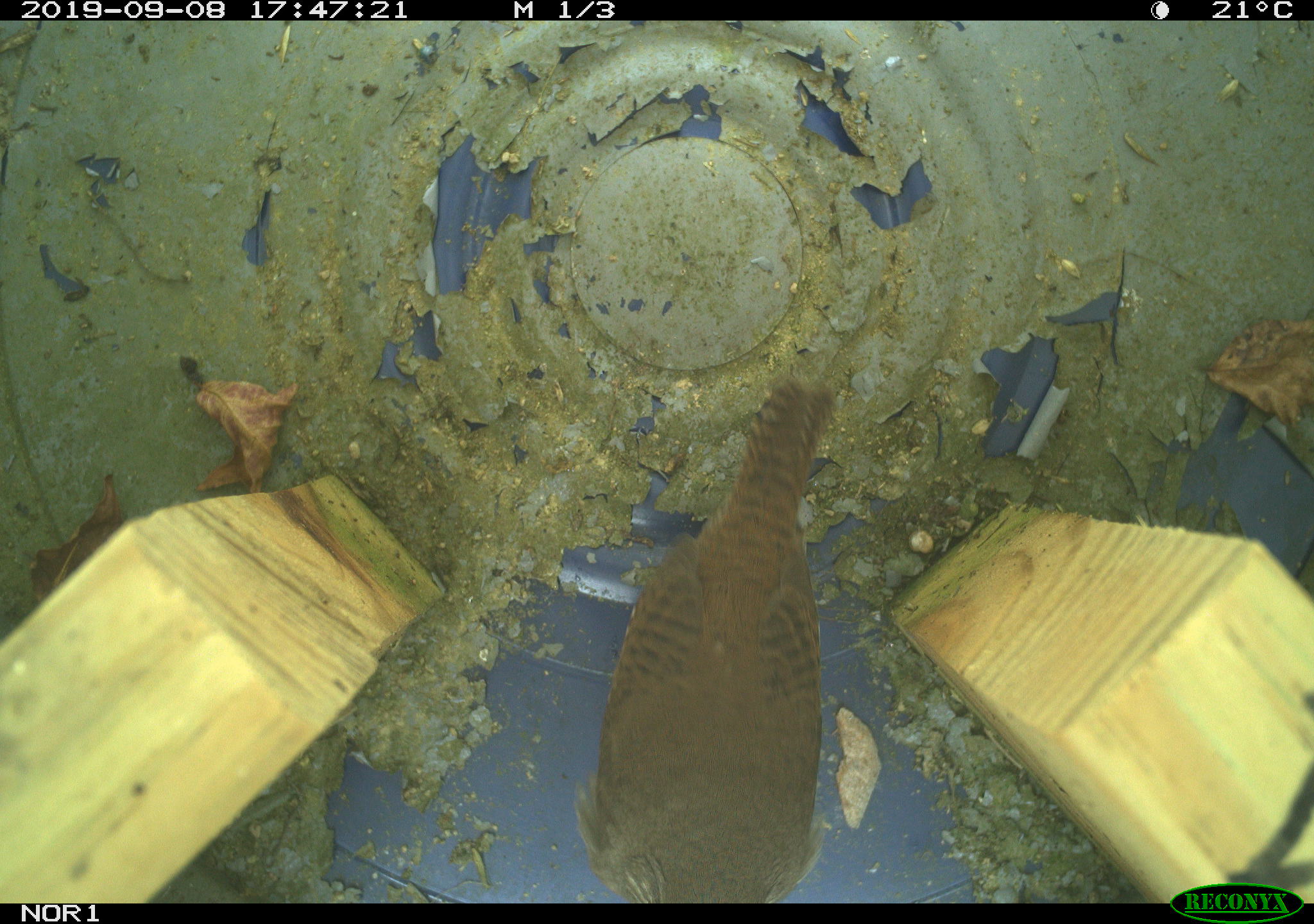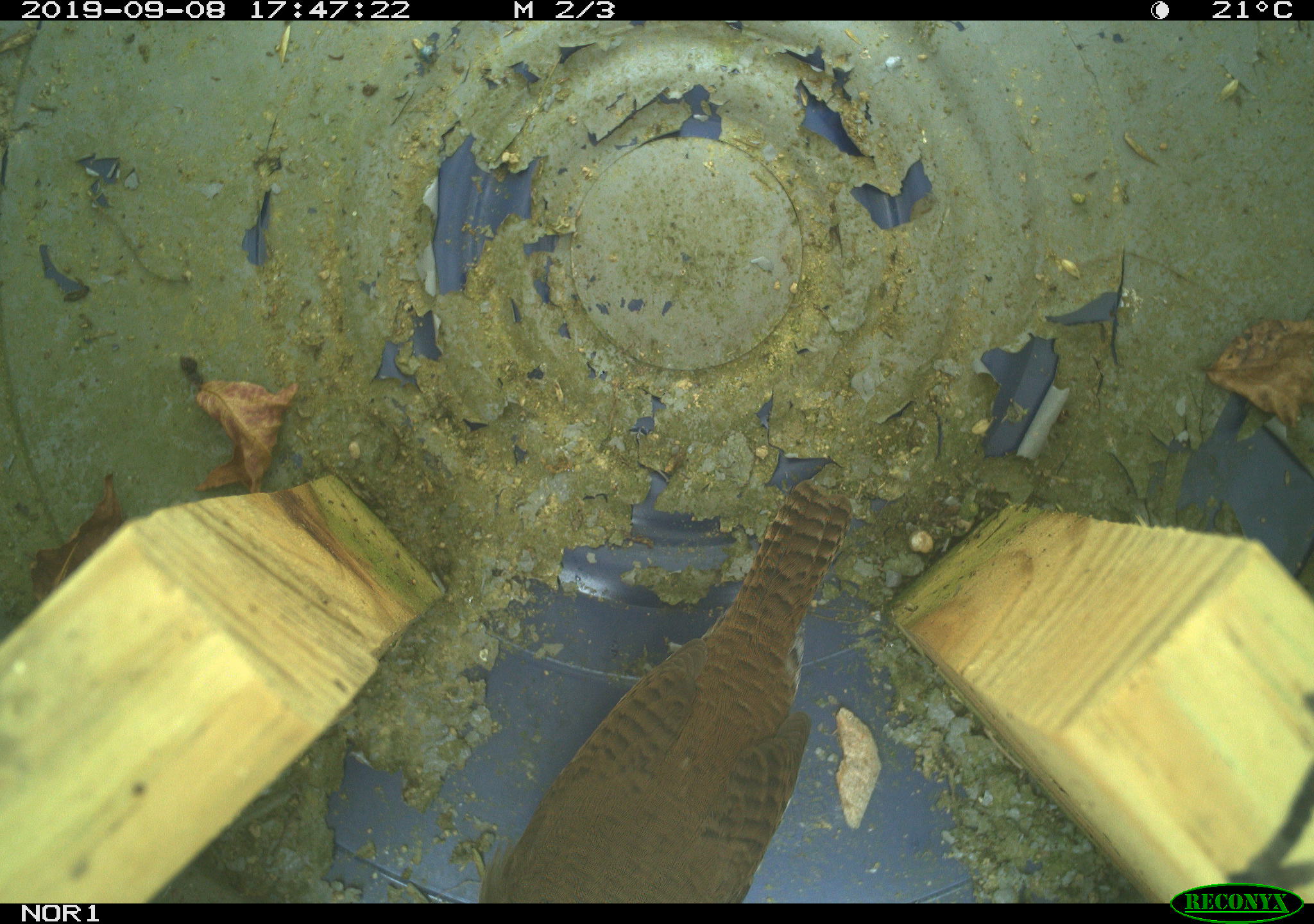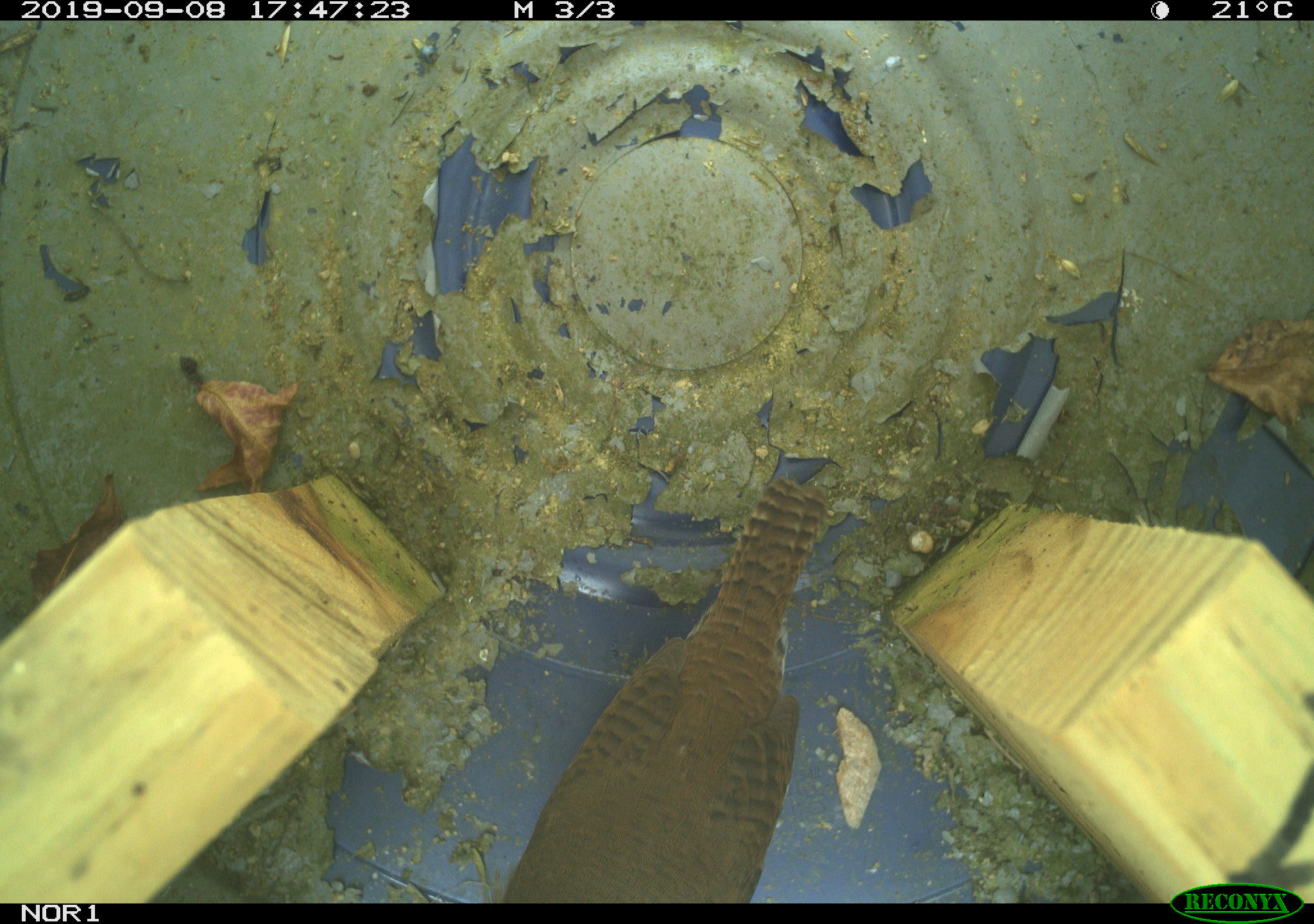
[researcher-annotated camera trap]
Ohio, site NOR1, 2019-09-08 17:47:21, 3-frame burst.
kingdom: Animalia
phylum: Chordata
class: Aves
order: Passeriformes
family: Troglodytidae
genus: Troglodytes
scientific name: Troglodytes aedon aedon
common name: northern house wren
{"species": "northern house wren (Troglodytes aedon aedon)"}